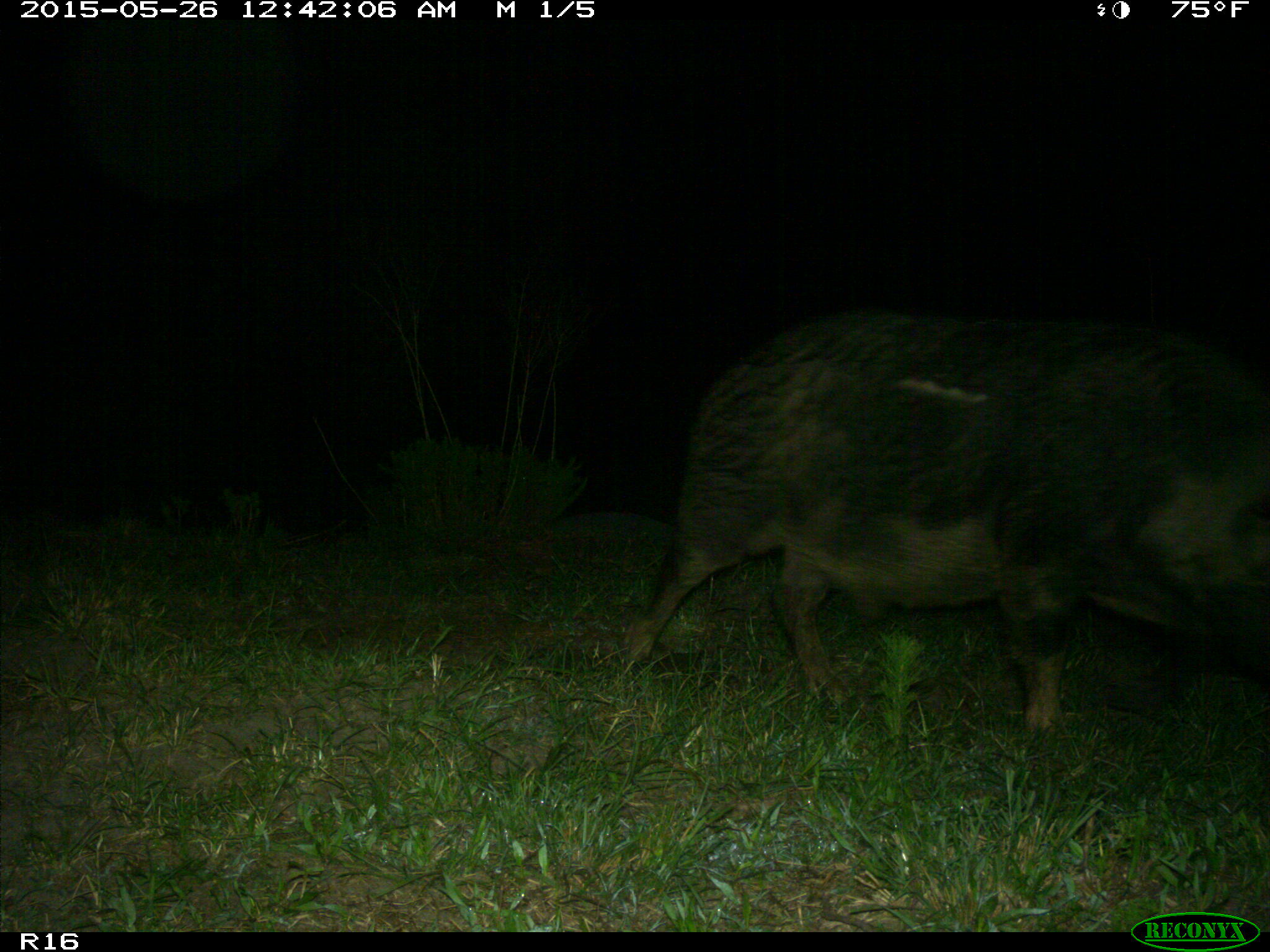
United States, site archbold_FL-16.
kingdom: Animalia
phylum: Chordata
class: Mammalia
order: Artiodactyla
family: Suidae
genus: Sus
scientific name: Sus scrofa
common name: wild boar